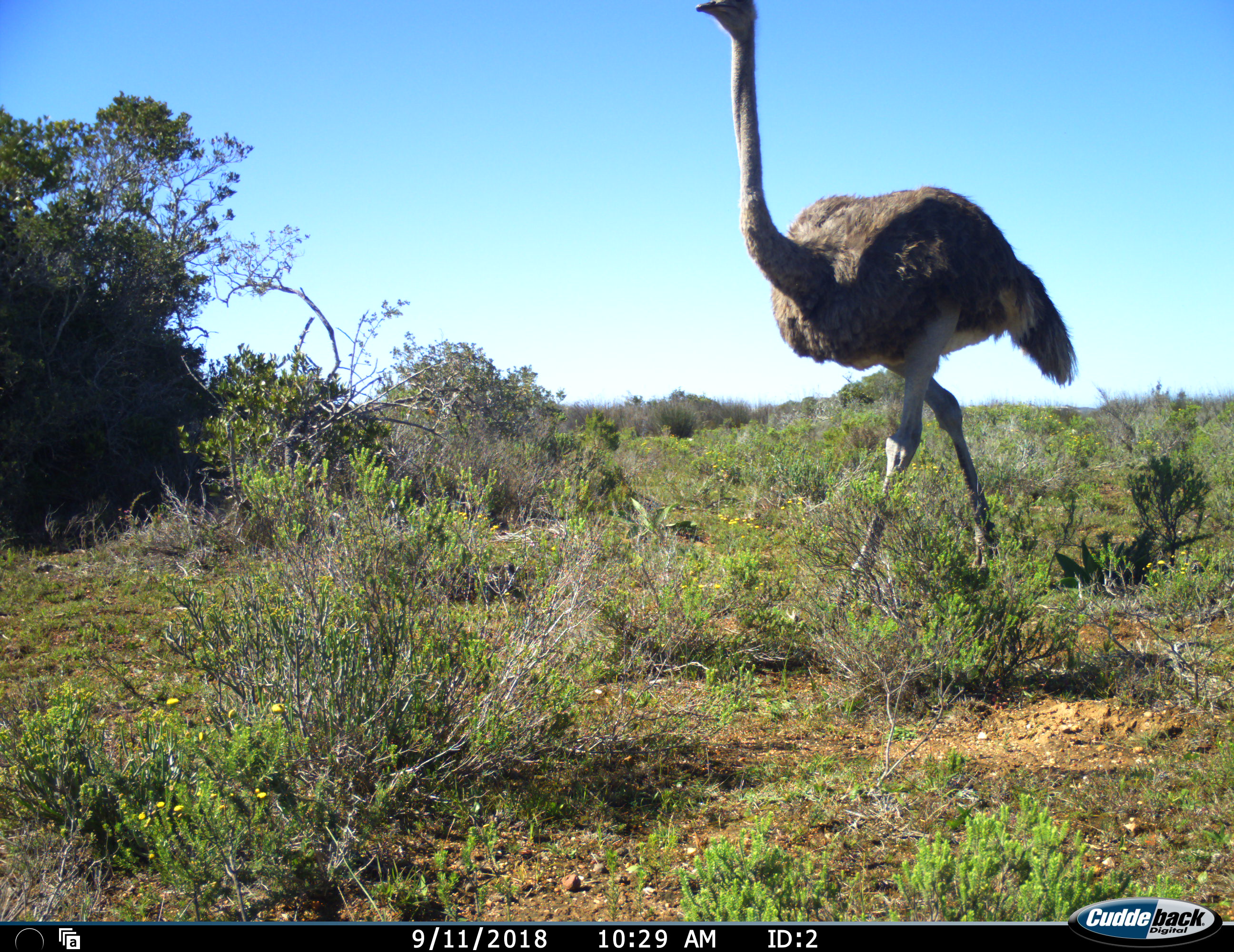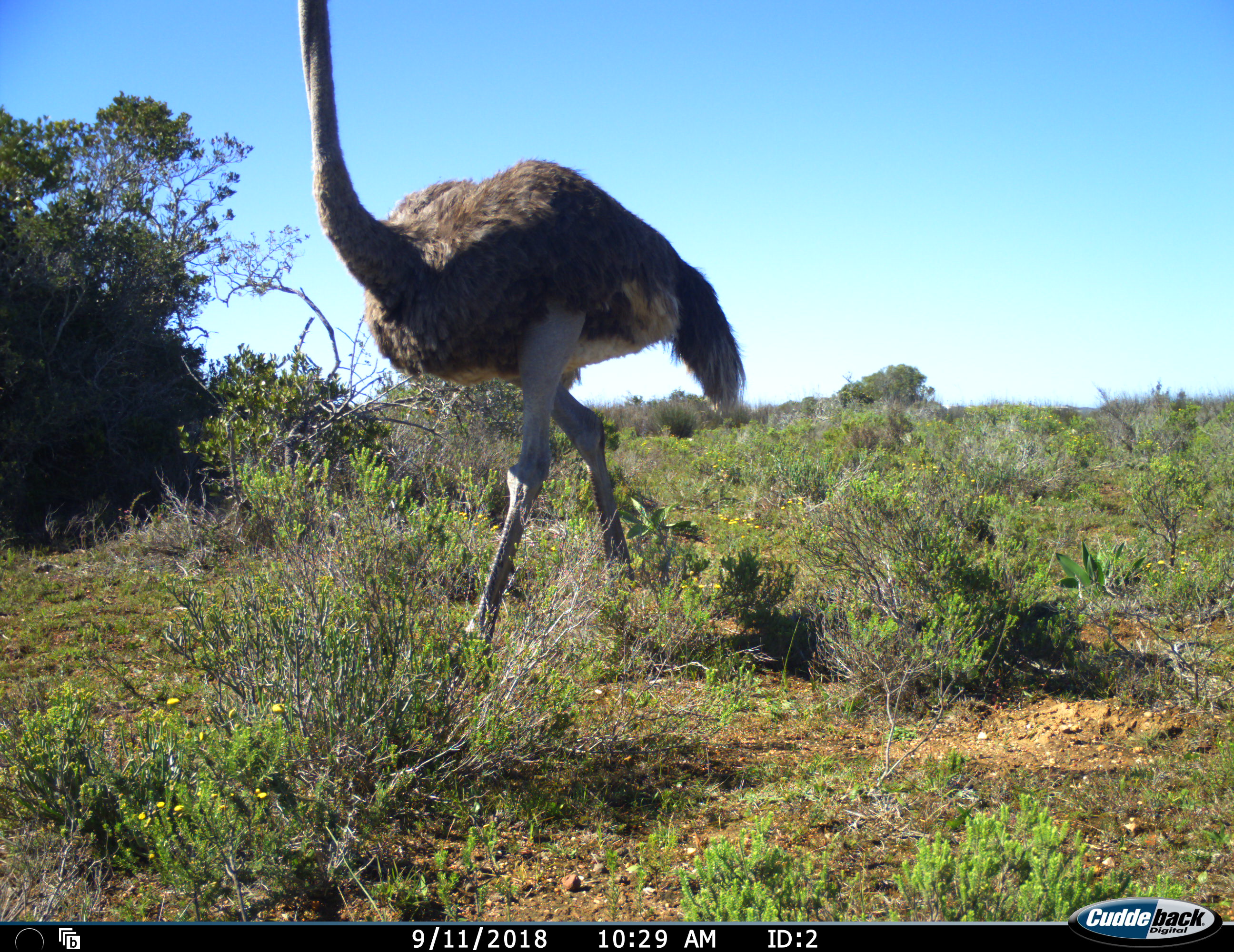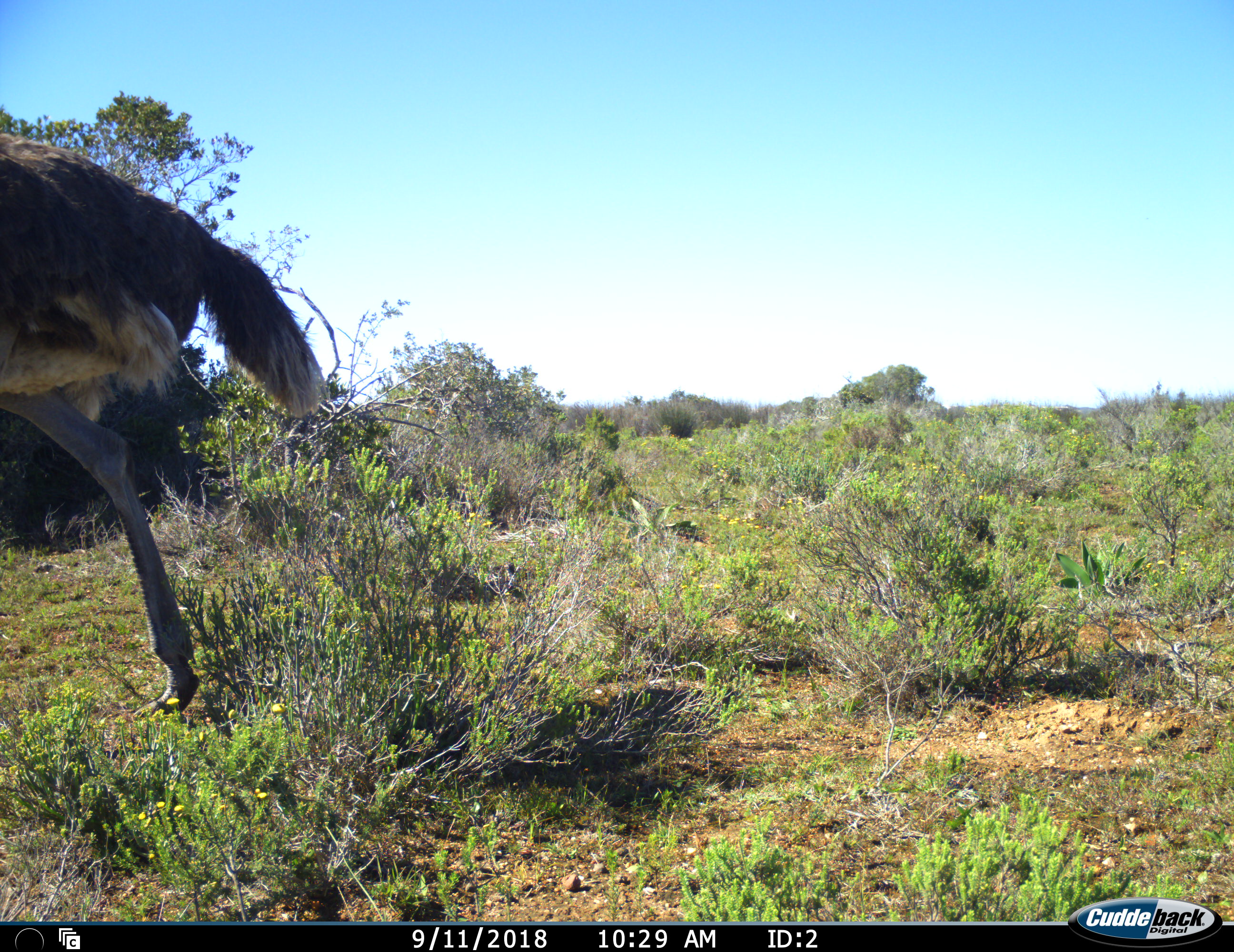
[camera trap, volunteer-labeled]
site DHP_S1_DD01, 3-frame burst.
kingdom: Animalia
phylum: Chordata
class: Aves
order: Struthioniformes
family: Struthionidae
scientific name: Struthionidae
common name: ostrich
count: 1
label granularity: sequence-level